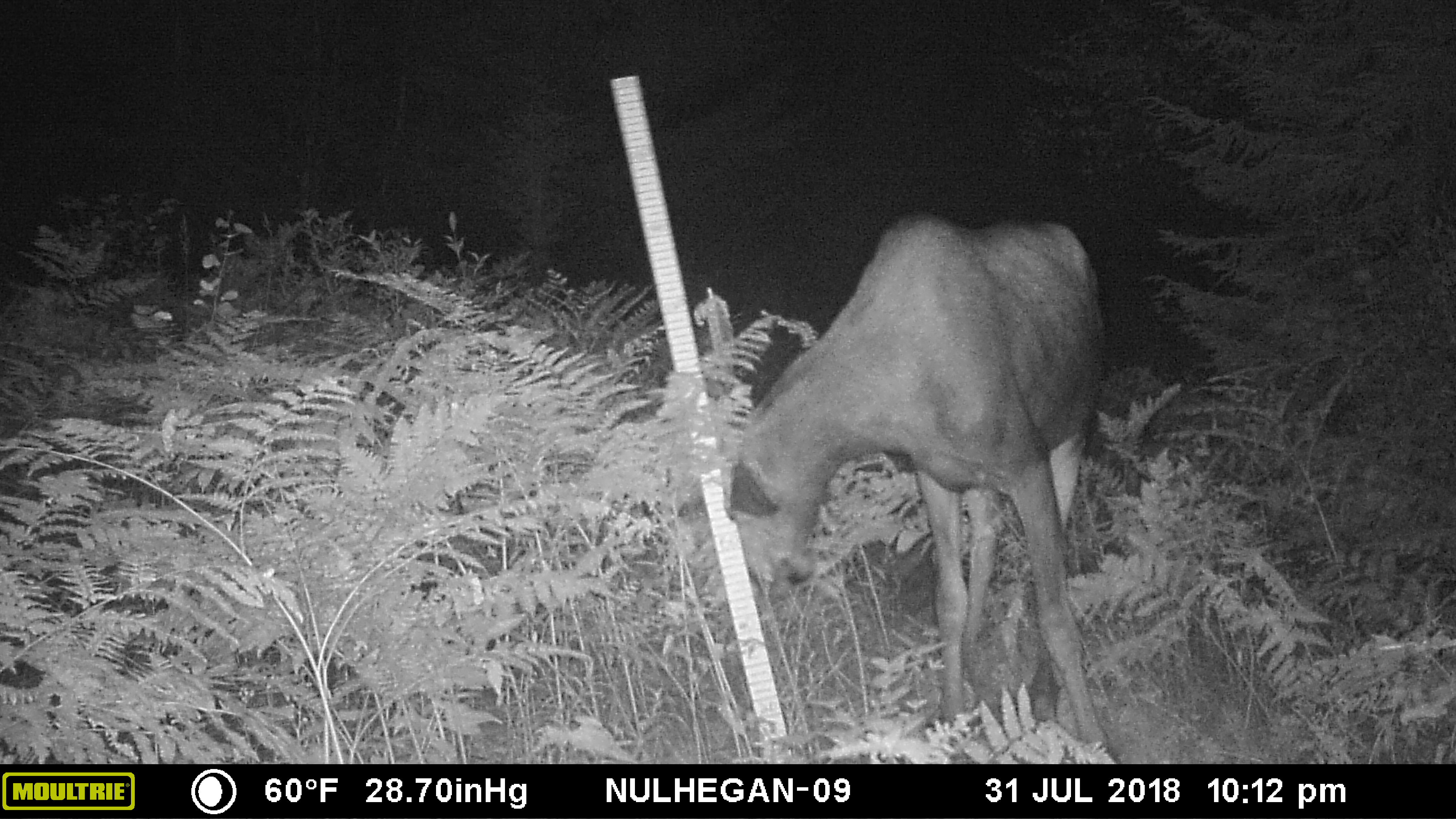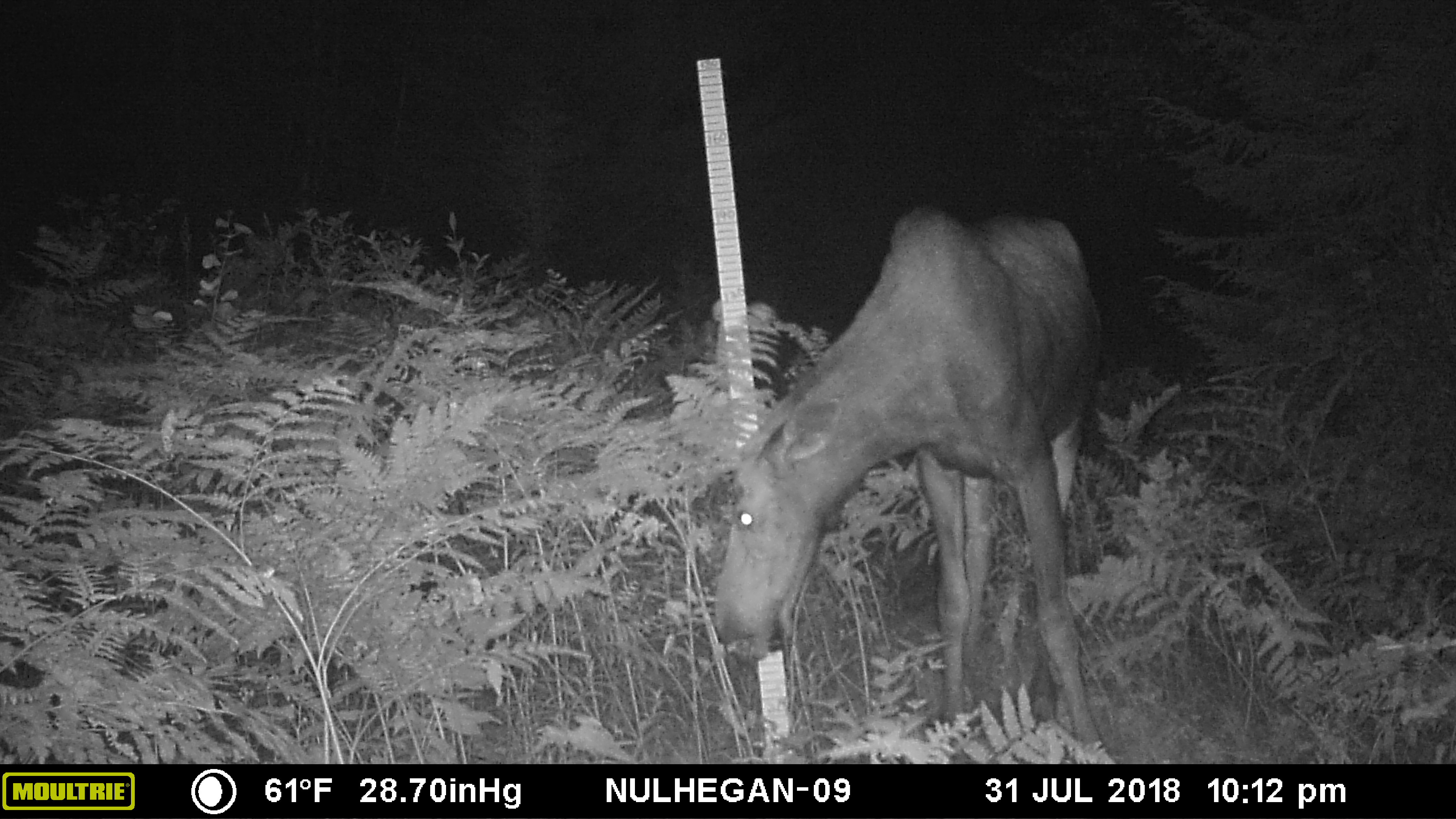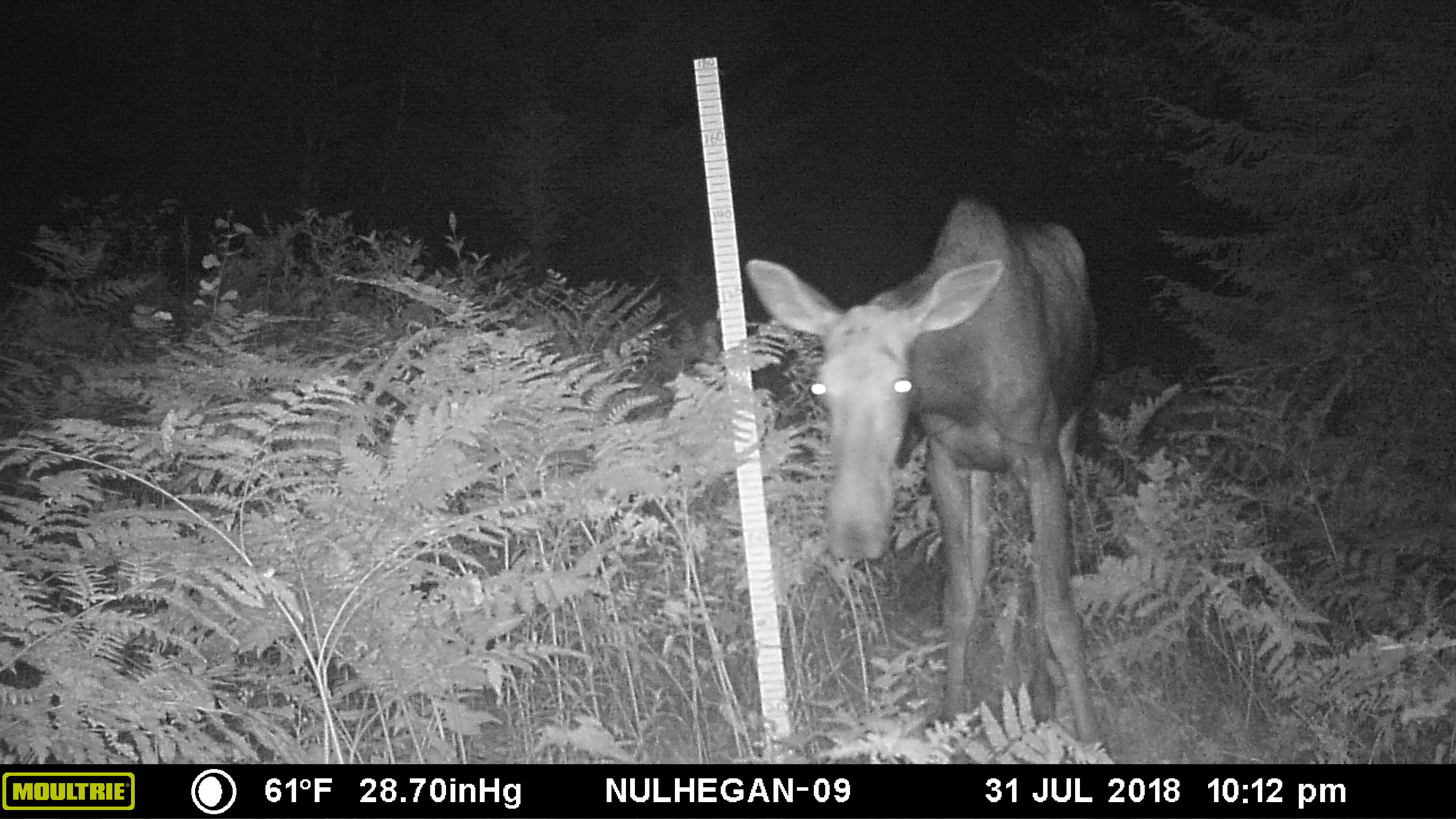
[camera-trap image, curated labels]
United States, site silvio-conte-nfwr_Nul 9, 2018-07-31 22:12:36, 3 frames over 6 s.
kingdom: Animalia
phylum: Chordata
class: Mammalia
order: Artiodactyla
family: Cervidae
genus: Alces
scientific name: Alces alces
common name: moose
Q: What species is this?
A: Moose (Alces alces).